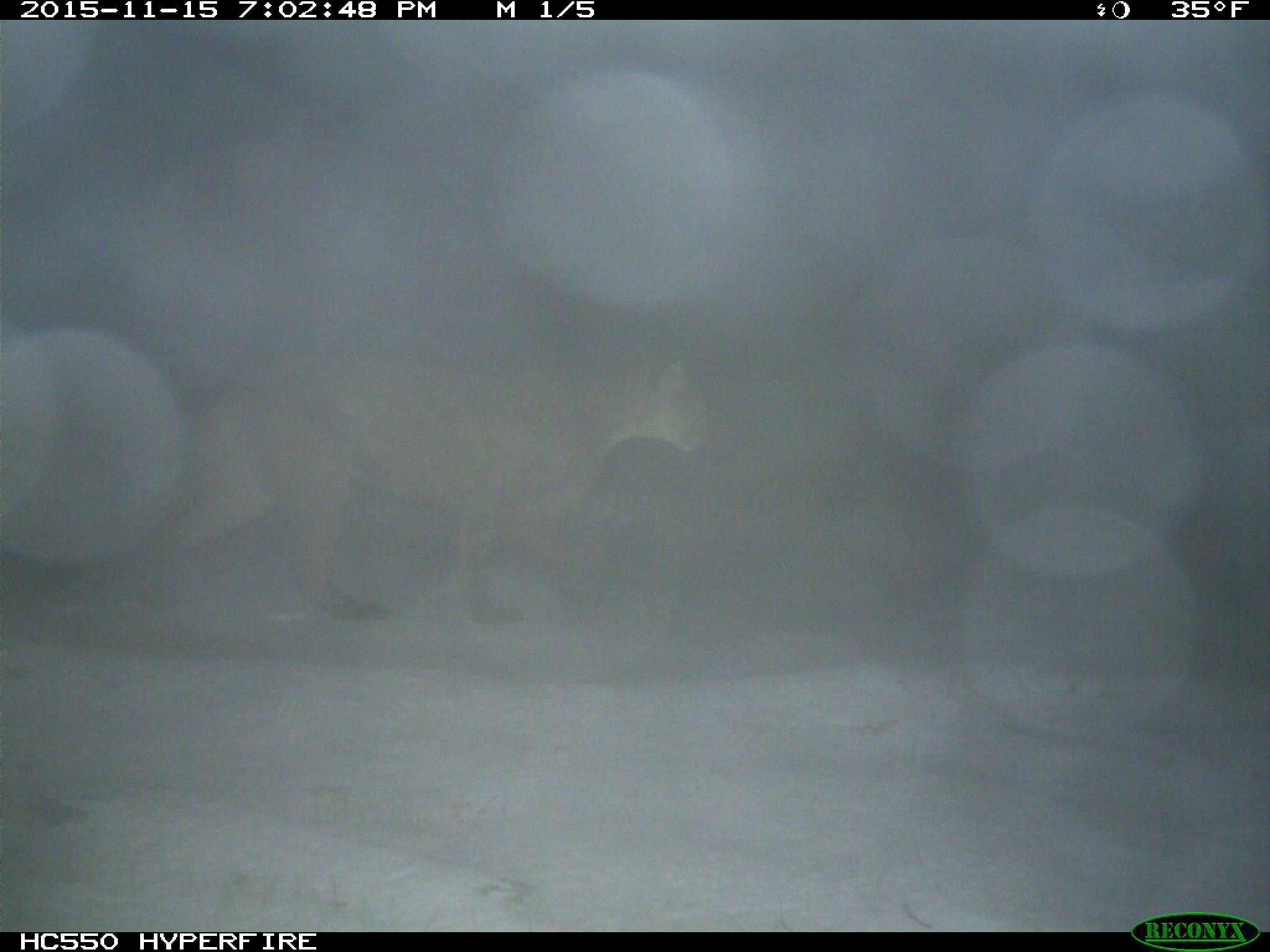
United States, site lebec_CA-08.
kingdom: Animalia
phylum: Chordata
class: Mammalia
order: Carnivora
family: Felidae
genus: Puma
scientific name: Puma concolor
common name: mountain lion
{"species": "Puma concolor (mountain lion)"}